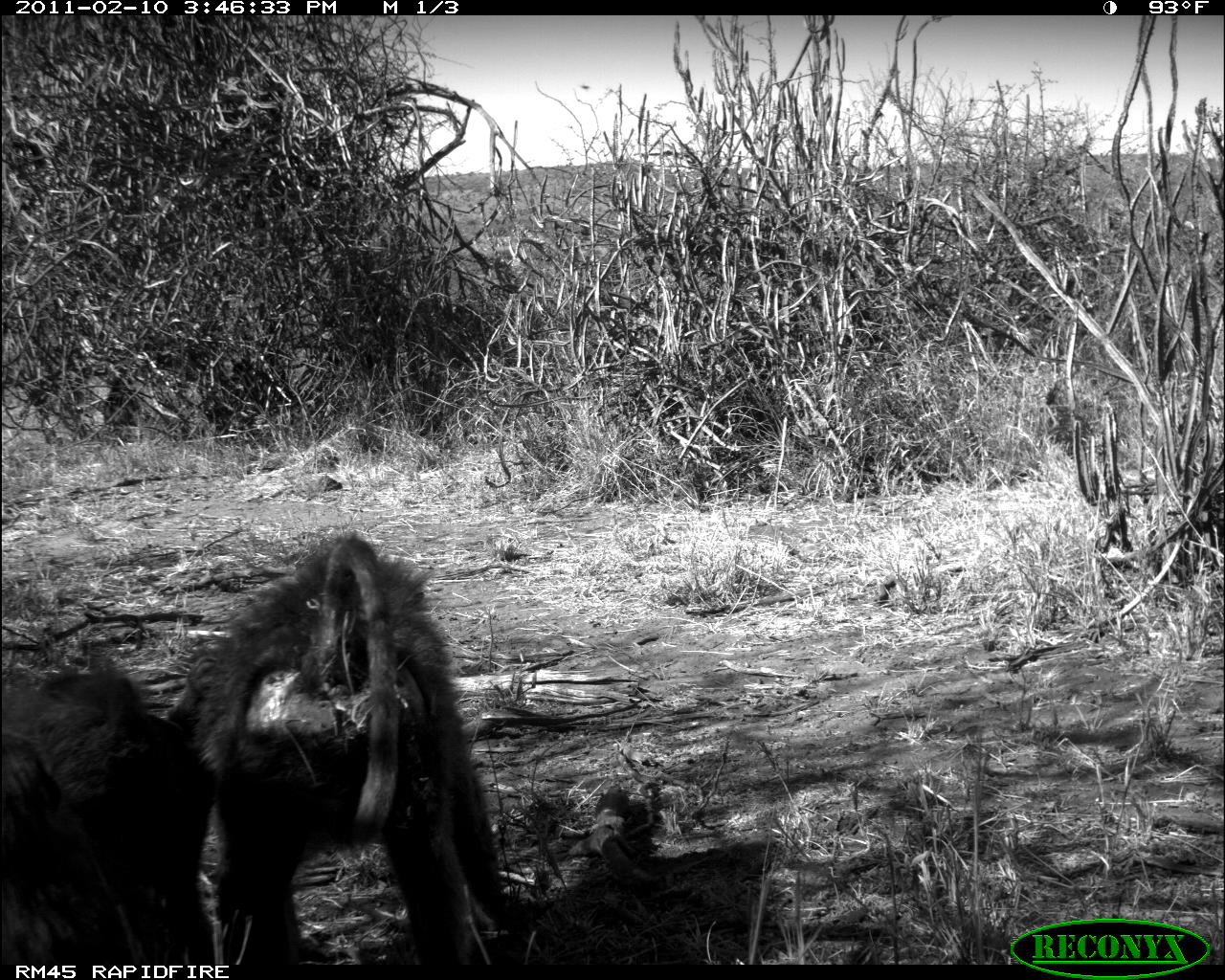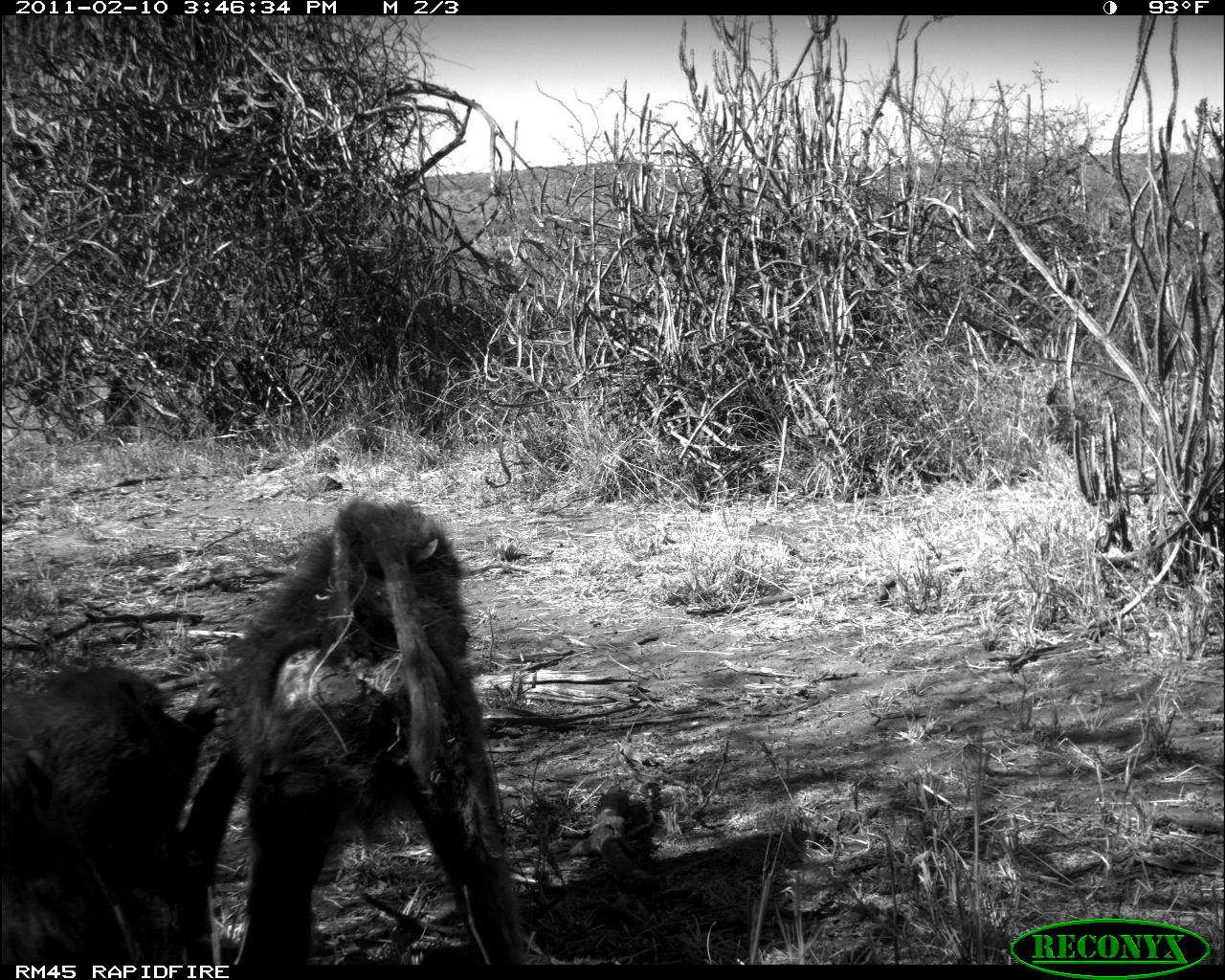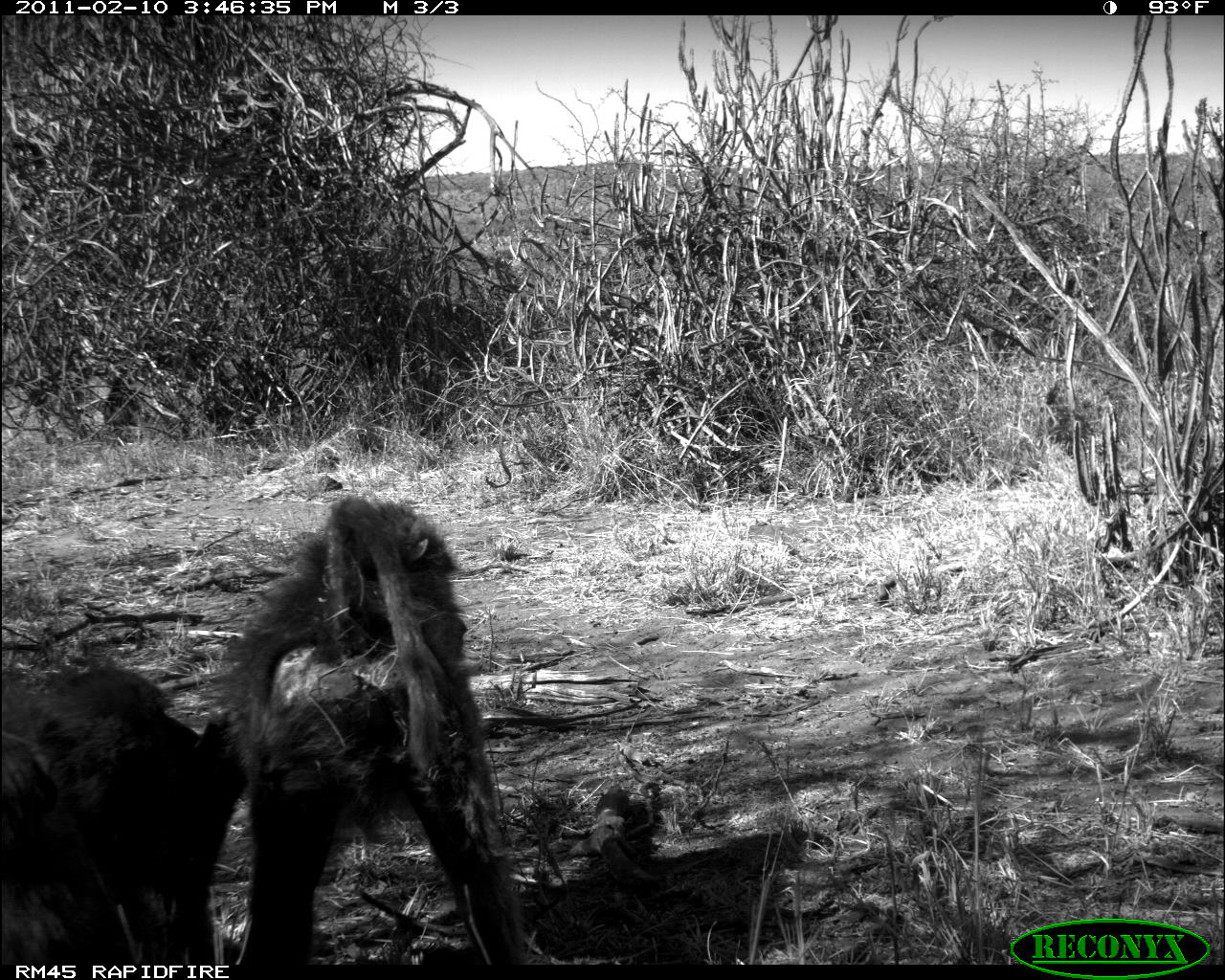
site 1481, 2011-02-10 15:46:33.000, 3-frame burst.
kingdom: Animalia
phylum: Chordata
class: Mammalia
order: Primates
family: Cercopithecidae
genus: Papio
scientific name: Papio anubis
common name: olive baboon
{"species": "Papio anubis (olive baboon)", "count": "2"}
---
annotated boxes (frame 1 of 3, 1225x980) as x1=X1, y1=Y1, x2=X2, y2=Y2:
papio anubis: x1=166, y1=530, x2=553, y2=965; x1=0, y1=650, x2=193, y2=964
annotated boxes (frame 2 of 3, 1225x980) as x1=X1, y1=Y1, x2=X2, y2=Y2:
papio anubis: x1=216, y1=495, x2=529, y2=965; x1=1, y1=657, x2=250, y2=965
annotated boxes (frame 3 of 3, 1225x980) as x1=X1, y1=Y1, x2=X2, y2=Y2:
papio anubis: x1=199, y1=494, x2=523, y2=967; x1=0, y1=659, x2=248, y2=965